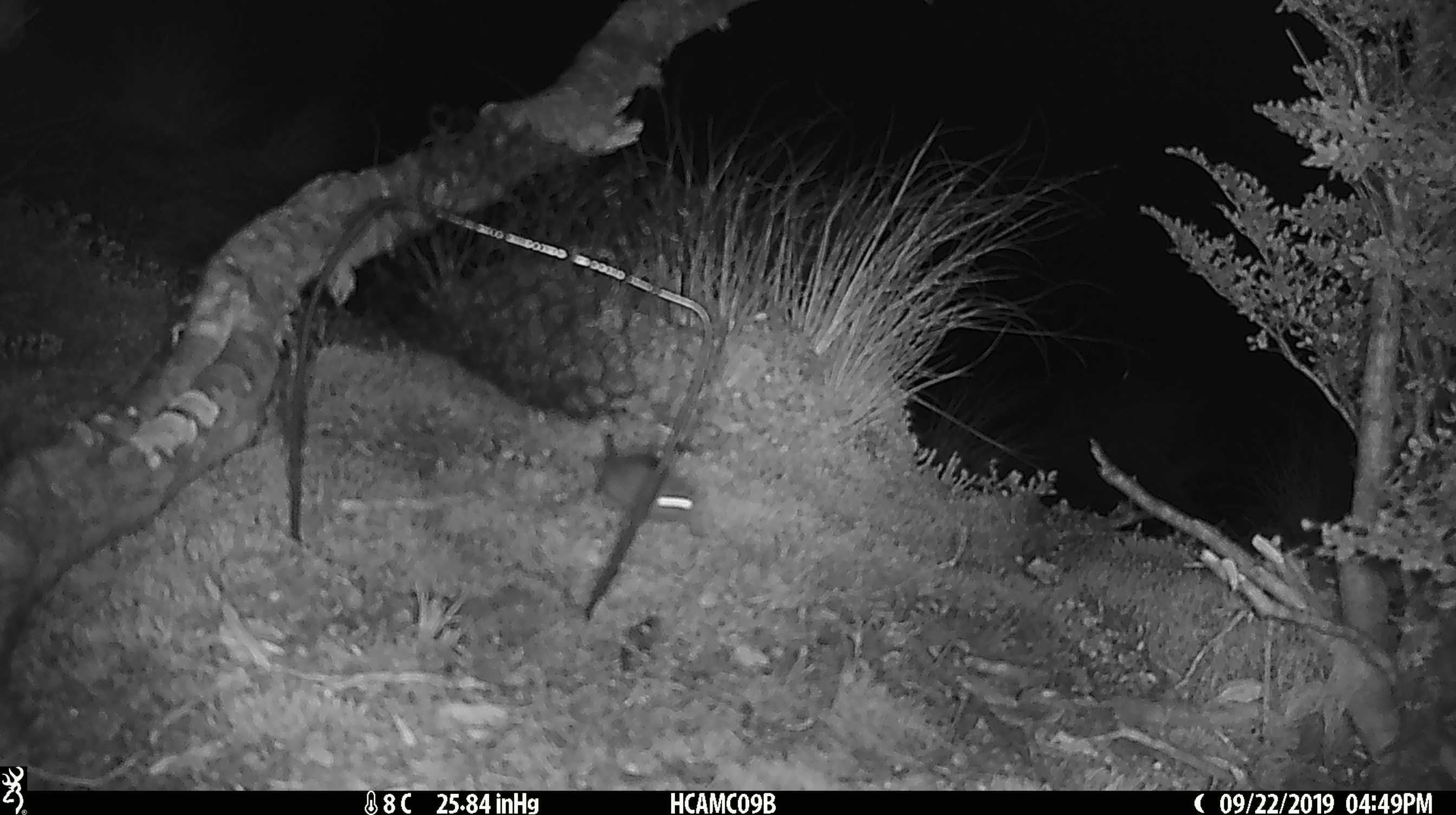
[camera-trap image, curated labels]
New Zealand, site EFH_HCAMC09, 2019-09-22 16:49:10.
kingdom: Animalia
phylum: Chordata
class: Mammalia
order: Rodentia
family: Muridae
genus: Mus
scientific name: Mus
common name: mouse